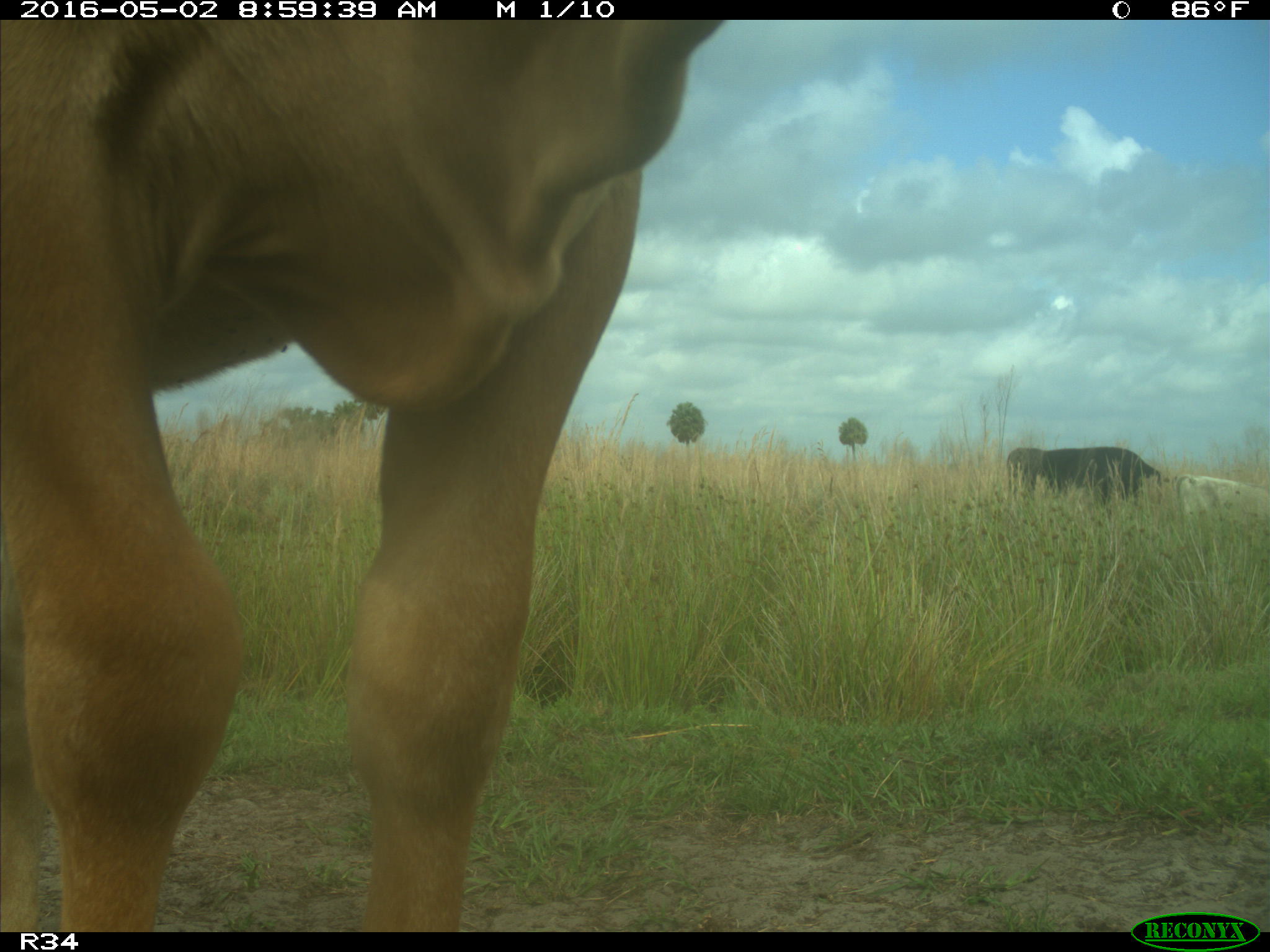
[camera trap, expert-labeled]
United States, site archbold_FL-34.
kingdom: Animalia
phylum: Chordata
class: Mammalia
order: Artiodactyla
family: Bovidae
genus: Bos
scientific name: Bos taurus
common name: domestic cow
Bos taurus (domestic cow).